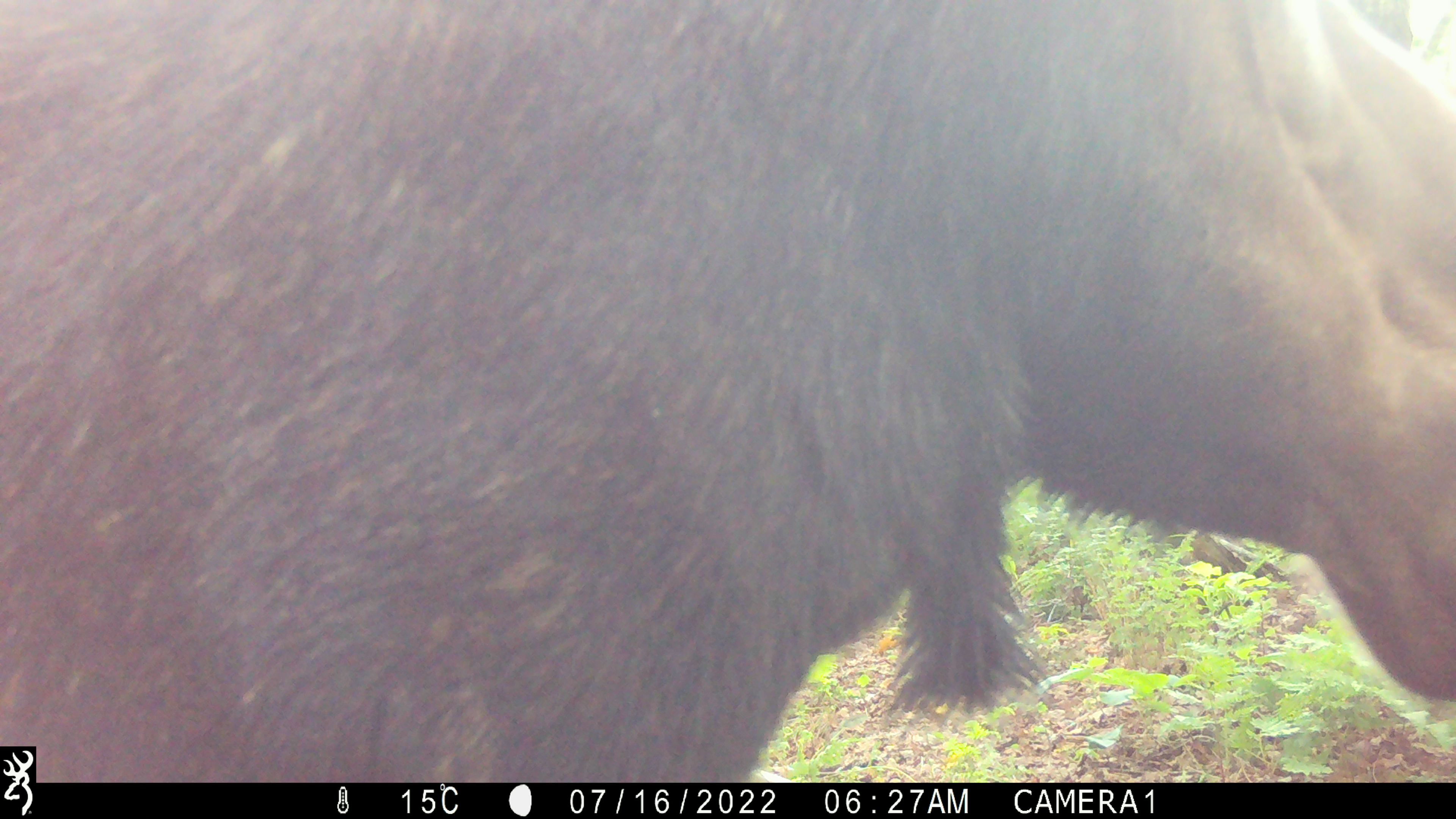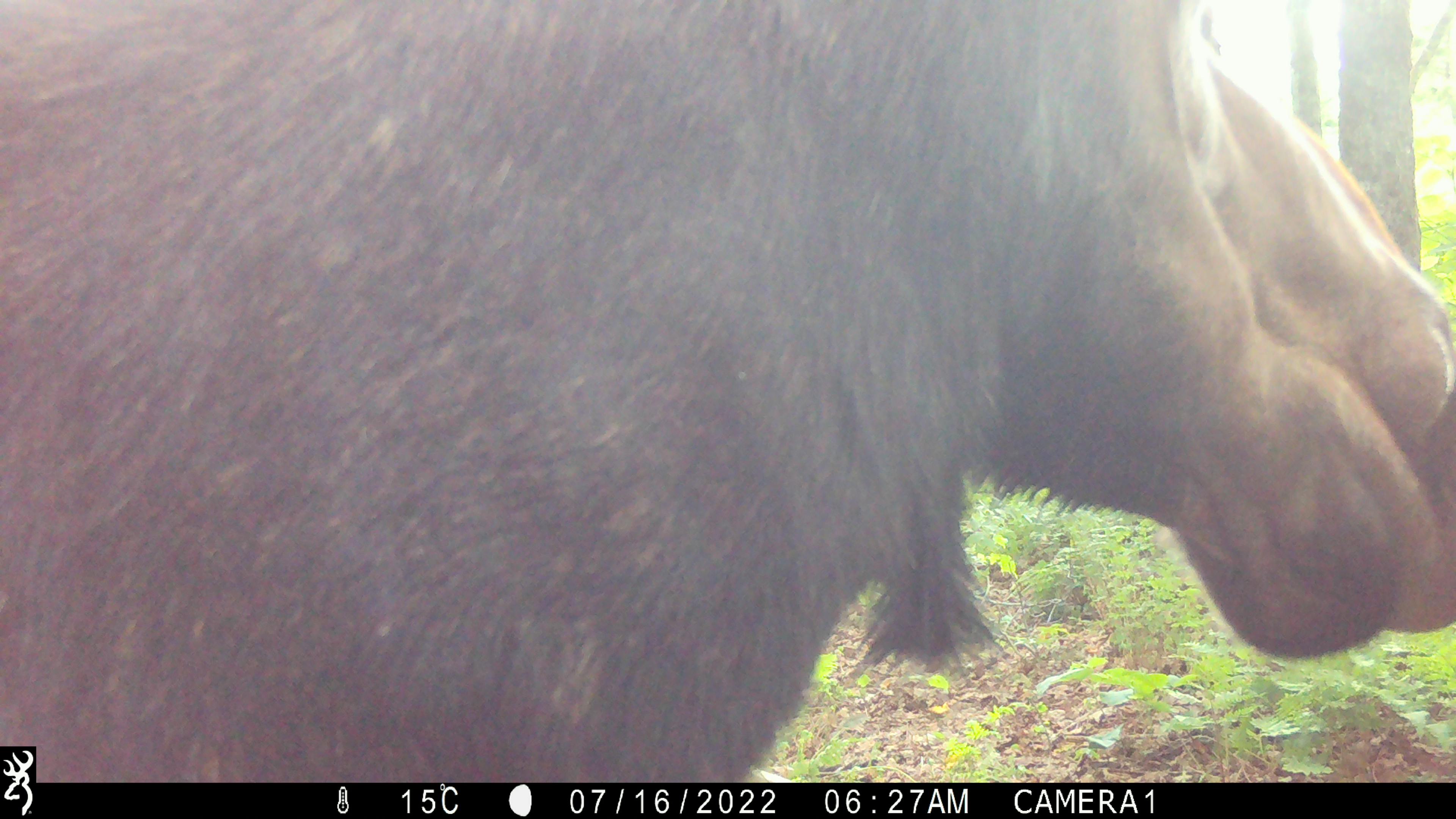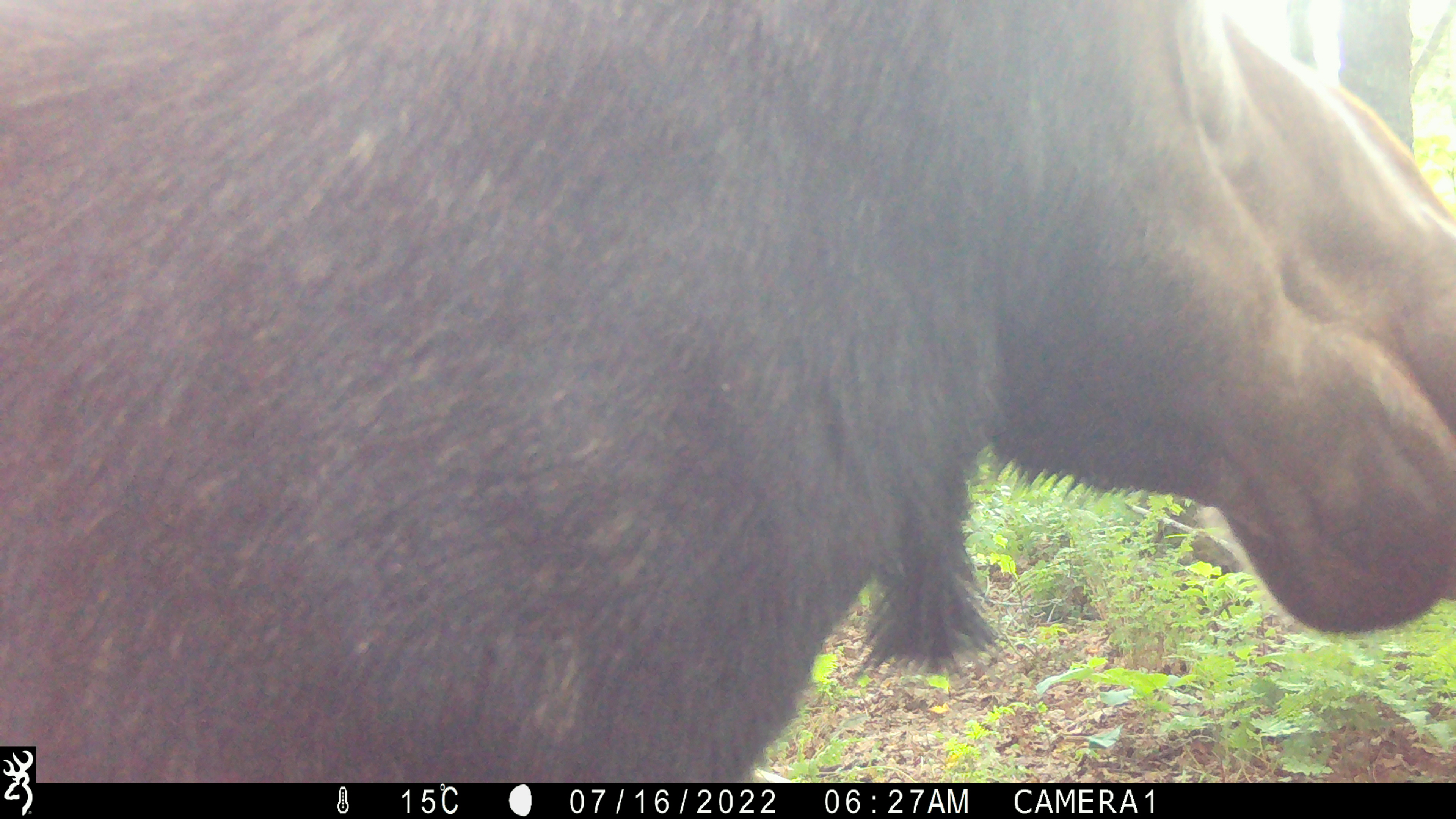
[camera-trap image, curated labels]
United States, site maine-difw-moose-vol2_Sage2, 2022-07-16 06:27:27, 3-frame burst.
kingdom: Animalia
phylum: Chordata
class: Mammalia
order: Artiodactyla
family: Cervidae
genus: Alces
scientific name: Alces alces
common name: moose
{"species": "moose (Alces alces)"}